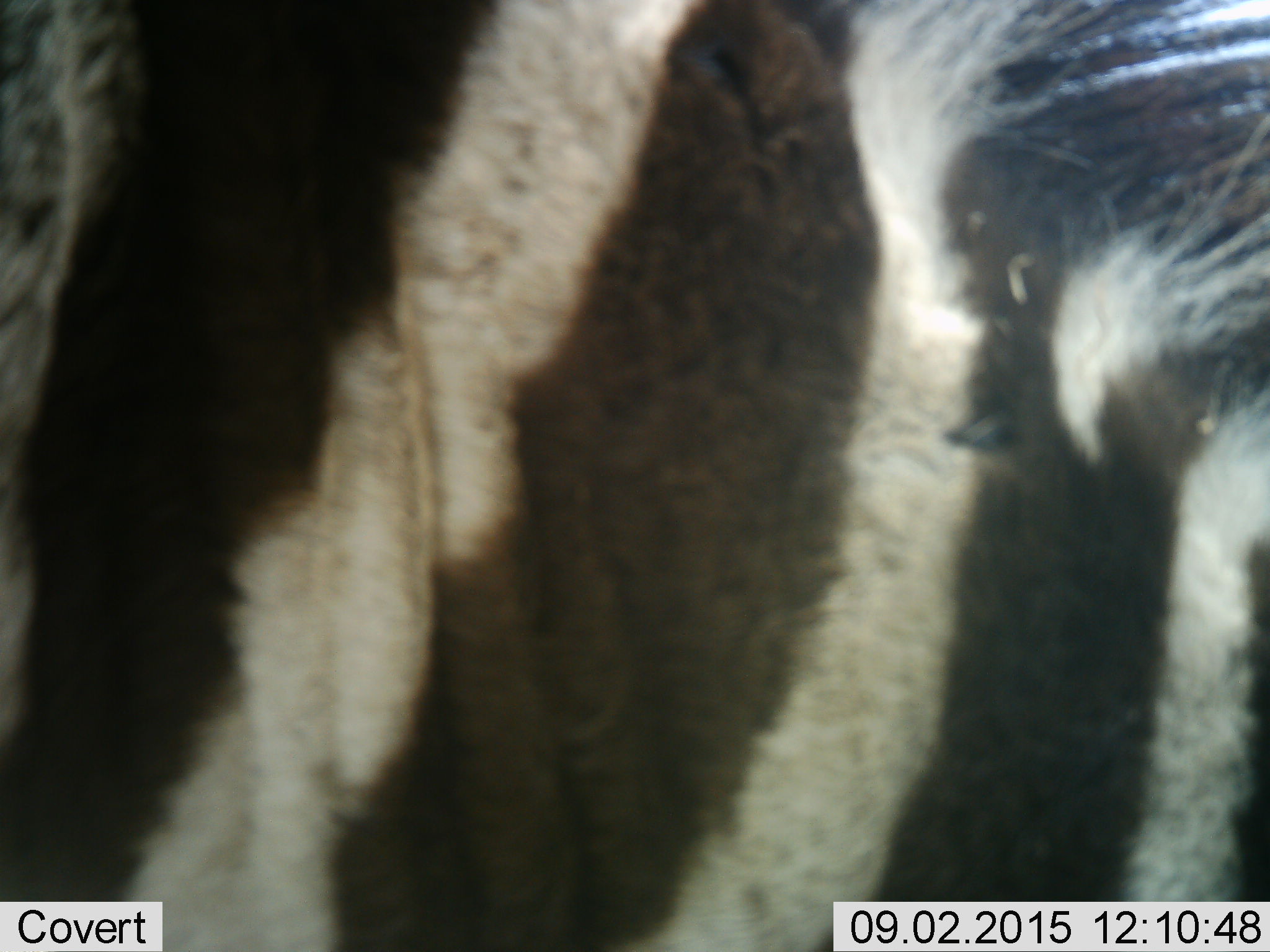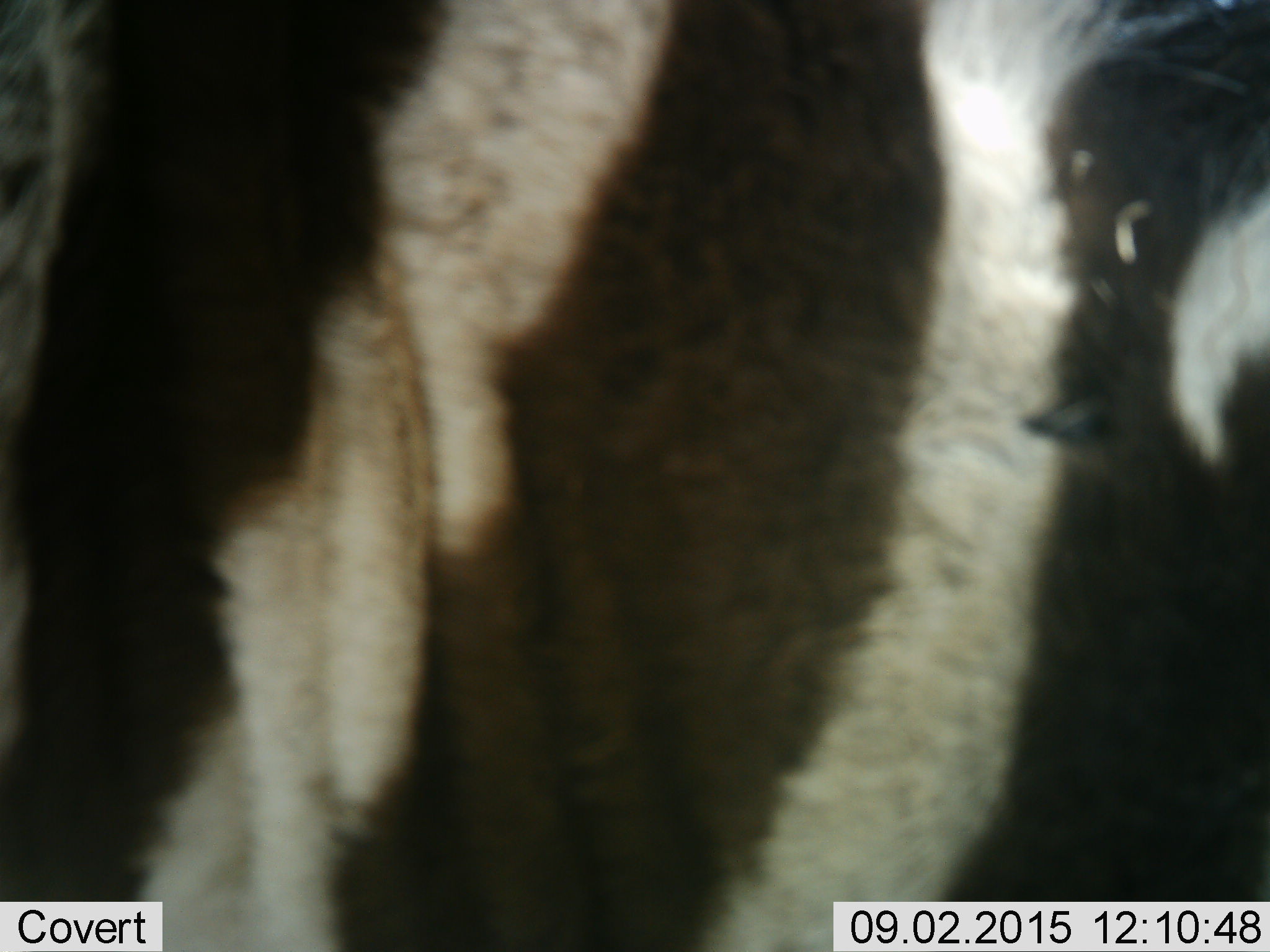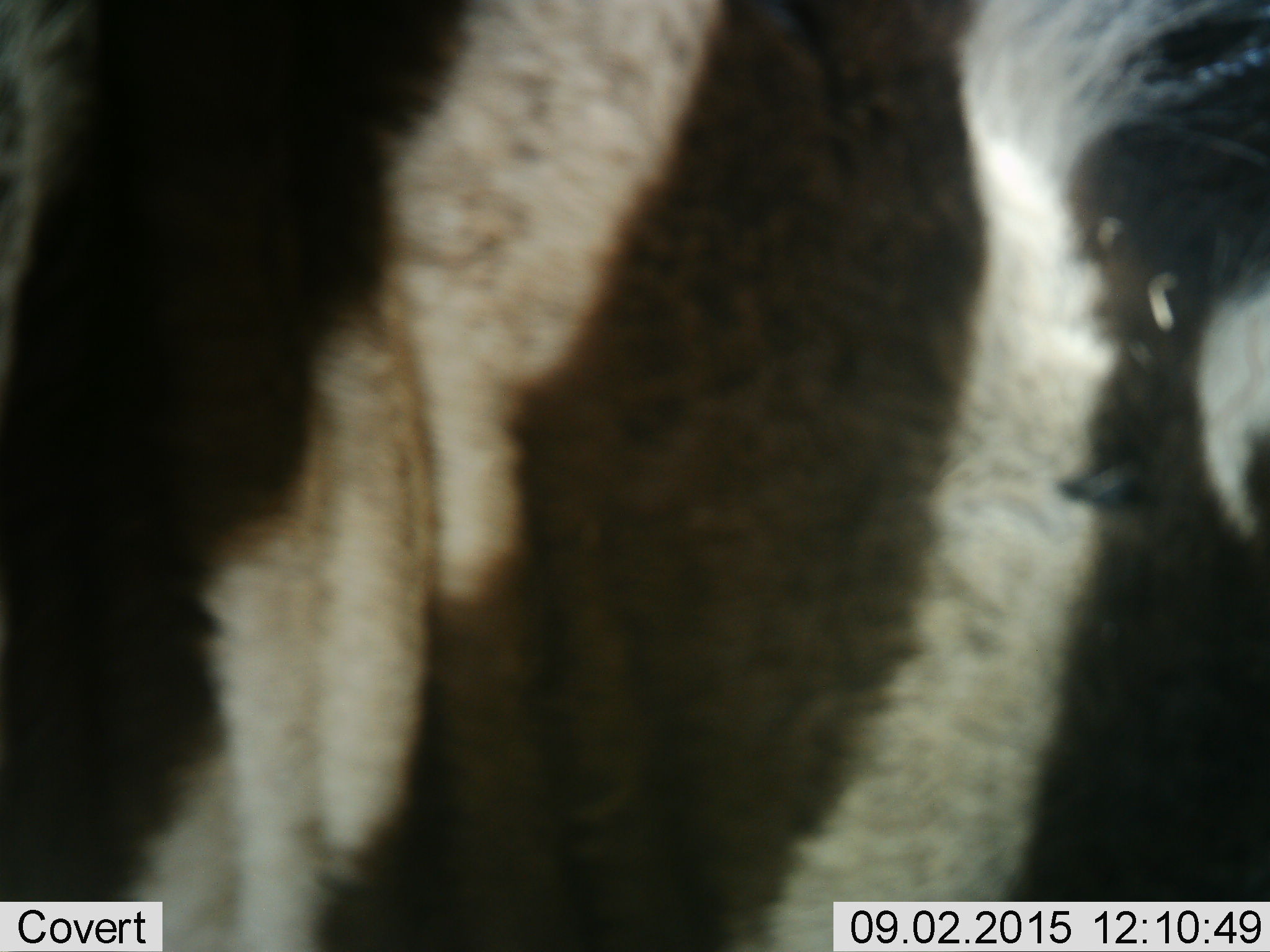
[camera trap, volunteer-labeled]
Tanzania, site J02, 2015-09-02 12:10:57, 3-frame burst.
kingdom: Animalia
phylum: Chordata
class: Mammalia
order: Perissodactyla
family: Equidae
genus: Equus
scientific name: Equus quagga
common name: plains zebra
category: zebra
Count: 1.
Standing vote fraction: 89%.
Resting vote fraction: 11%.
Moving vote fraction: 33%.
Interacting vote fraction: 11%.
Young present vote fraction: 0%.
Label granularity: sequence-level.